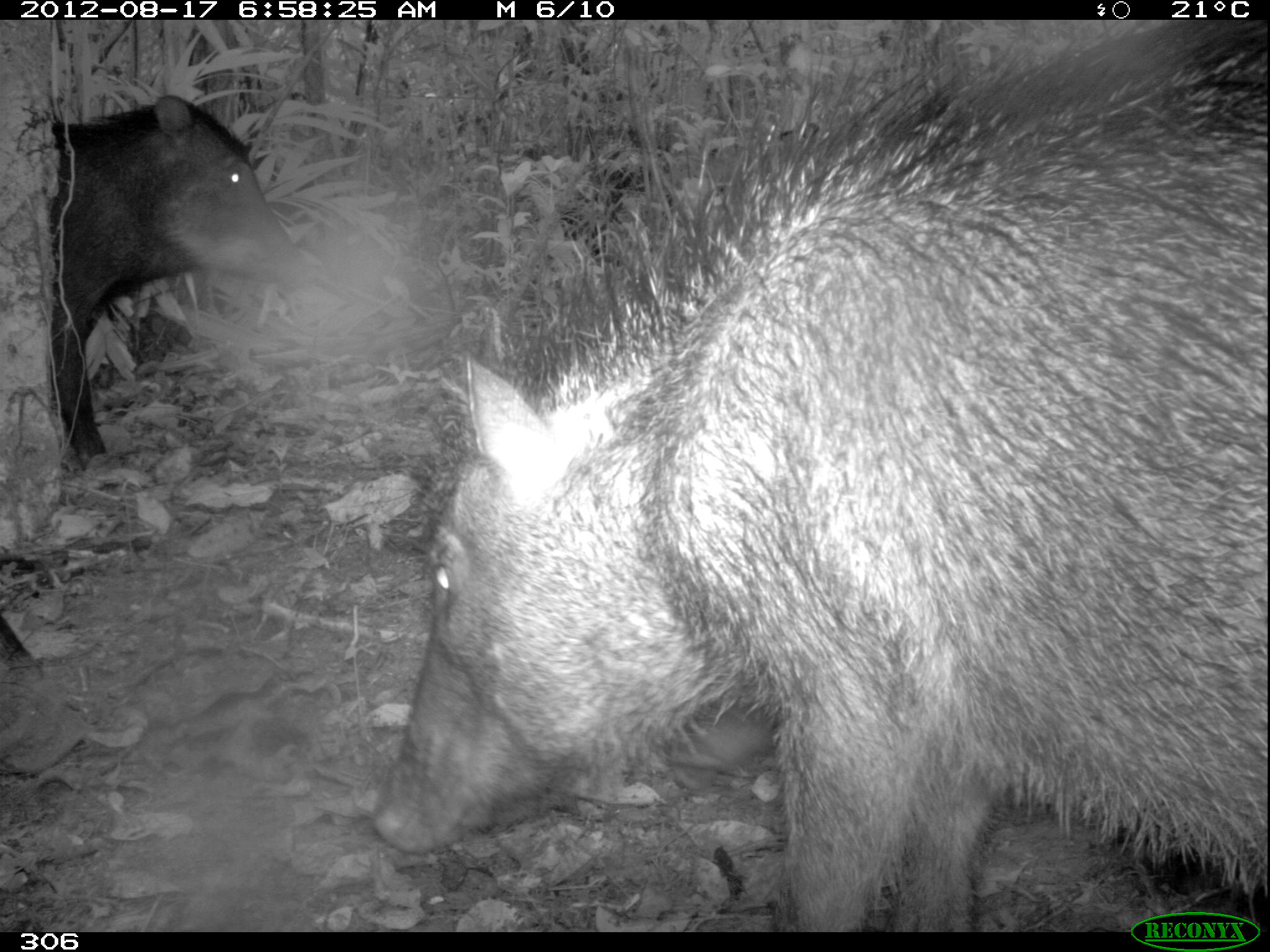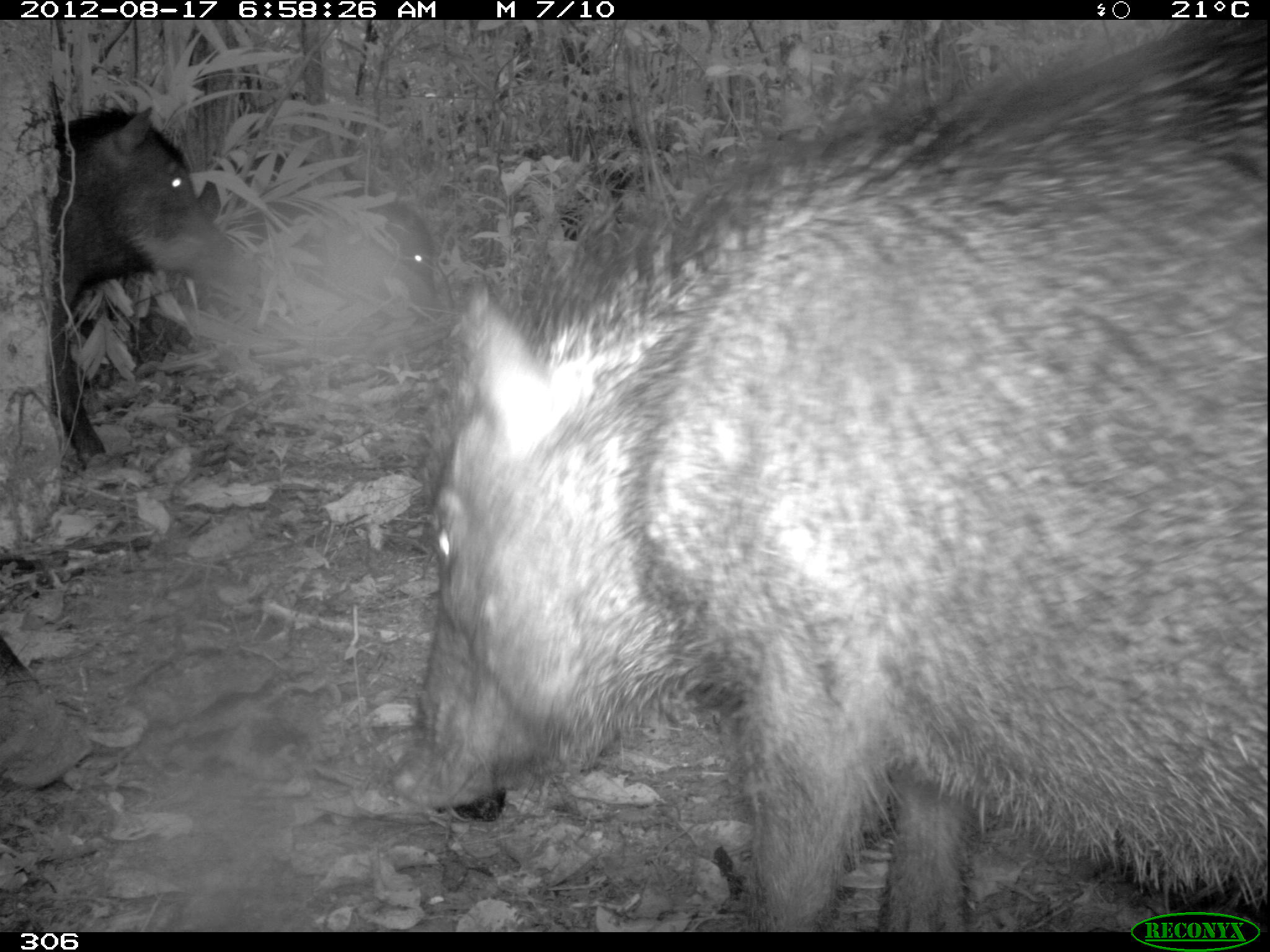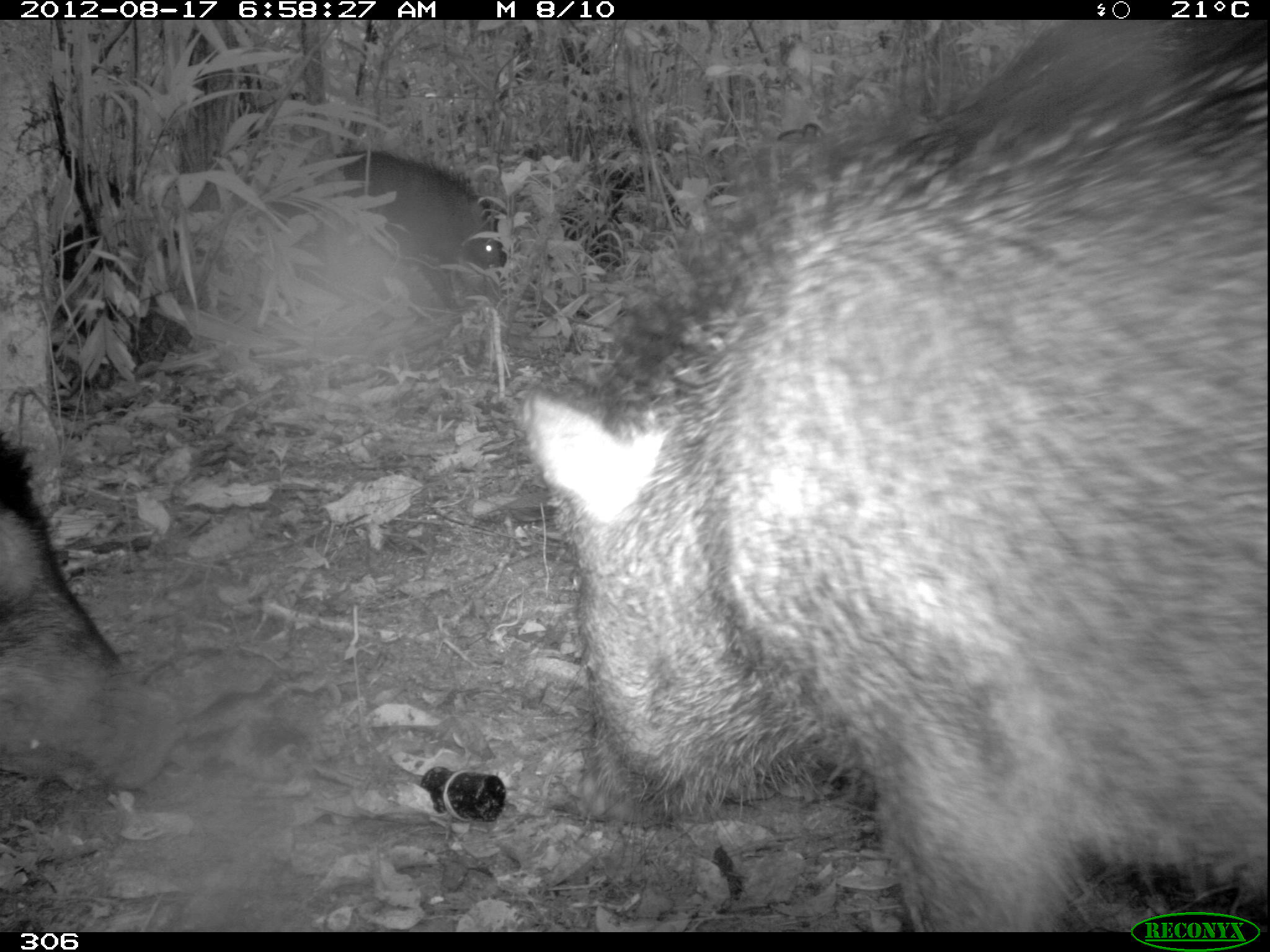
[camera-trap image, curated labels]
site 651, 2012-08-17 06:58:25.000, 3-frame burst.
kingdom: Animalia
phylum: Chordata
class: Mammalia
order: Artiodactyla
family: Tayassuidae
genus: Tayassu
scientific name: Tayassu pecari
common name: white-lipped peccary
Tayassu pecari (white-lipped peccary).